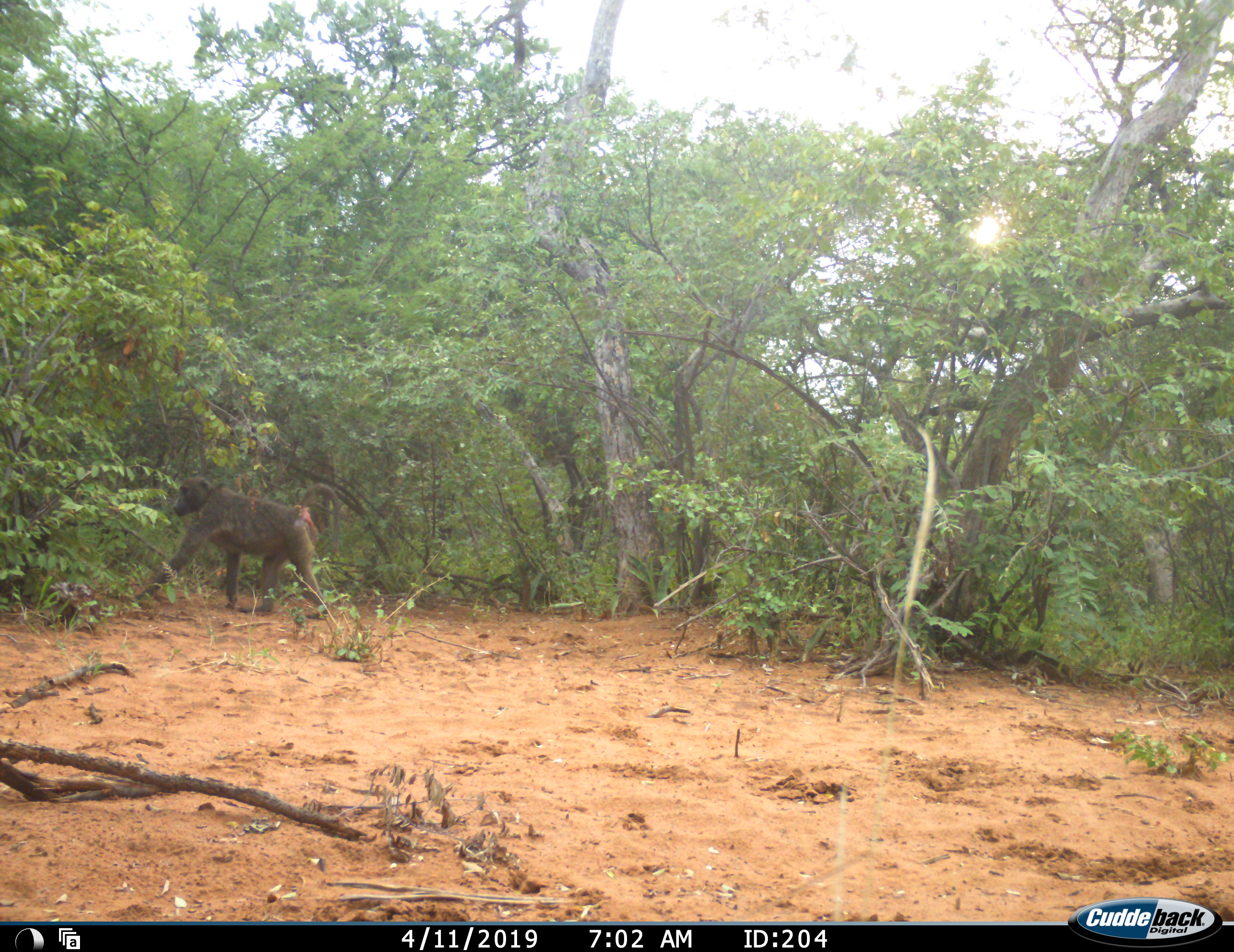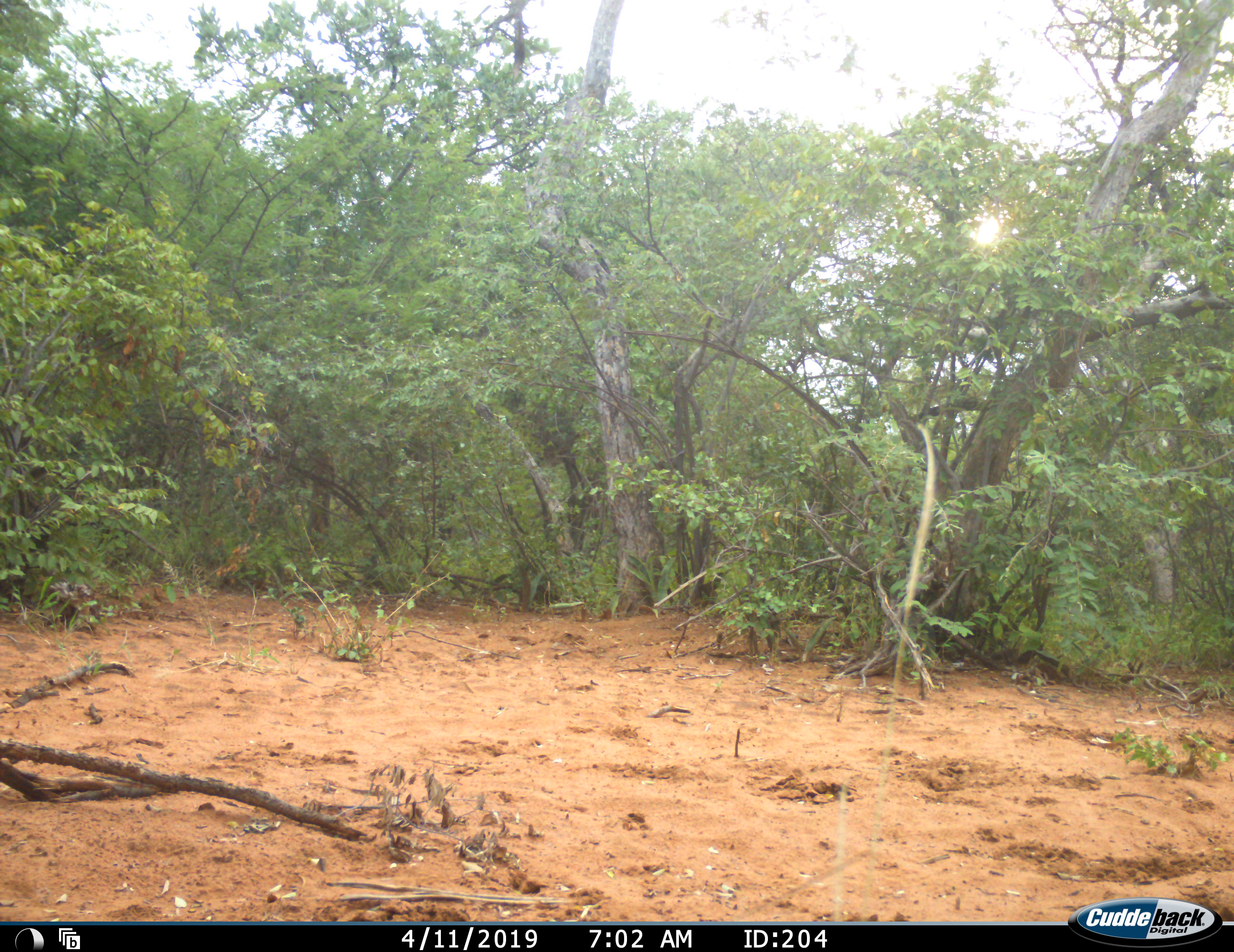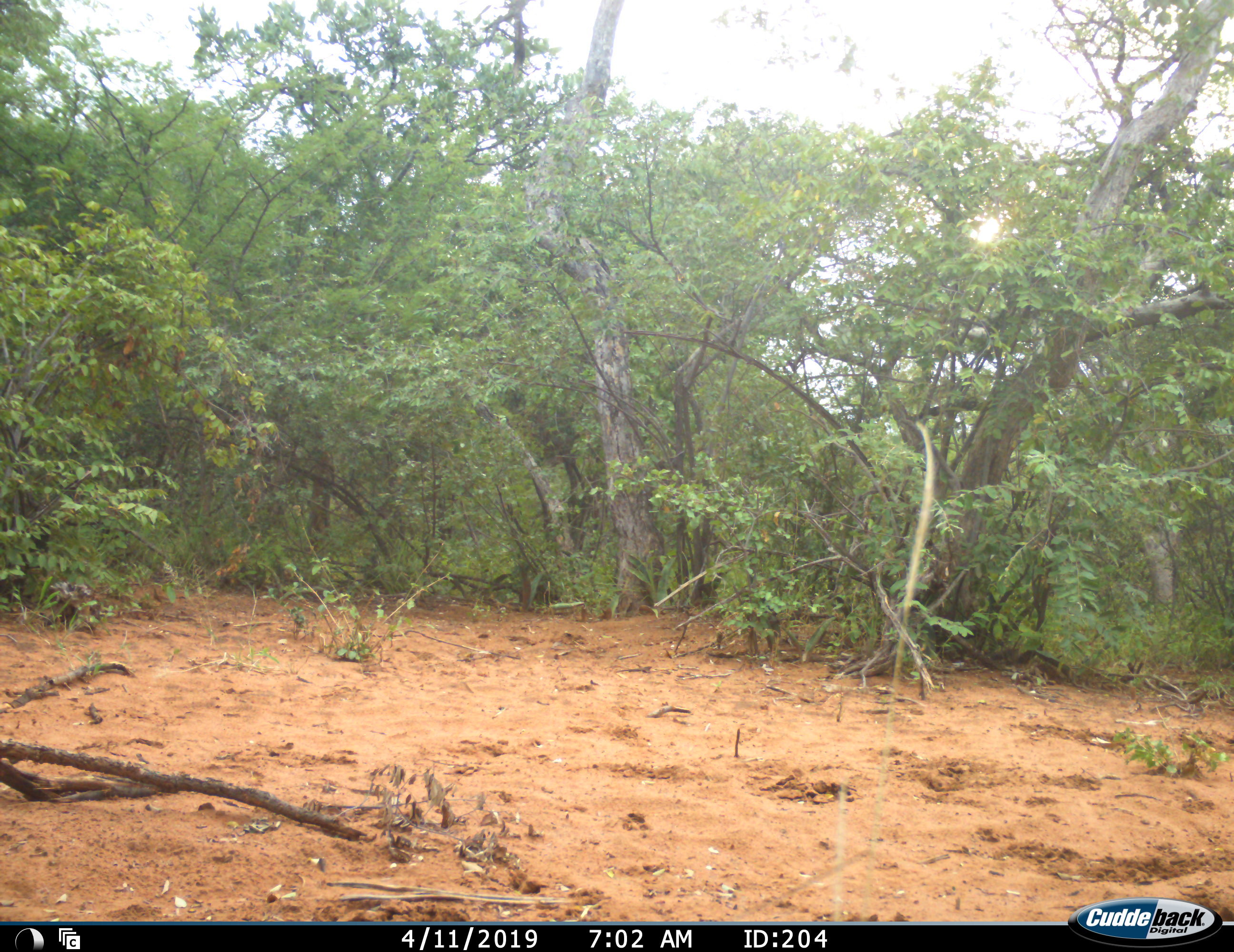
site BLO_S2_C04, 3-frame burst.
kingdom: Animalia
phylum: Chordata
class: Mammalia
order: Primates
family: Cercopithecidae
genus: Papio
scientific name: Papio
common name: baboon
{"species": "baboon (Papio)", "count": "1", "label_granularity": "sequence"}